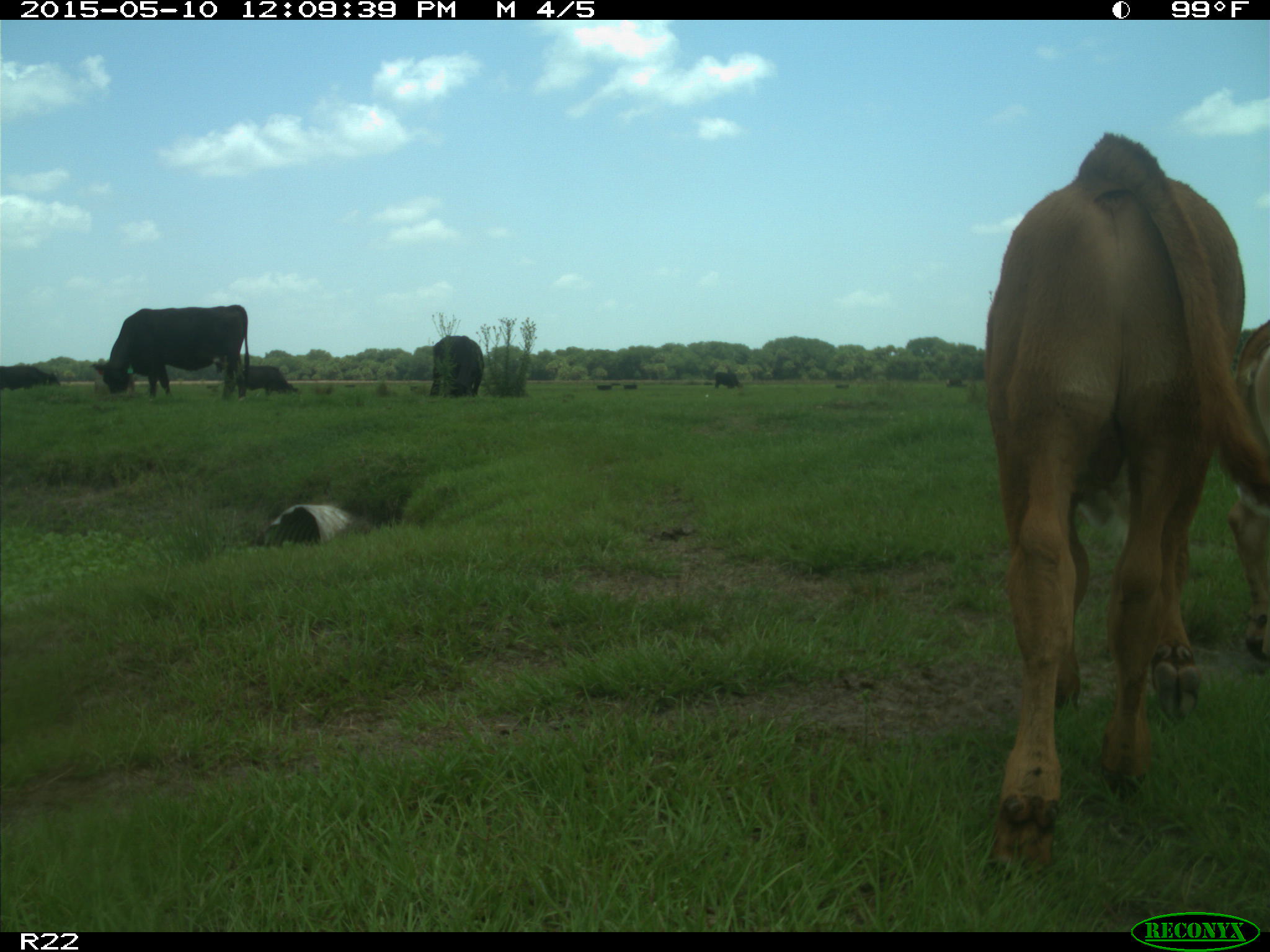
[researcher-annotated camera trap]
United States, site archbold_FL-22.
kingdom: Animalia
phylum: Chordata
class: Mammalia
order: Artiodactyla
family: Bovidae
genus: Bos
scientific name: Bos taurus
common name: domestic cow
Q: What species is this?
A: Bos taurus (domestic cow).